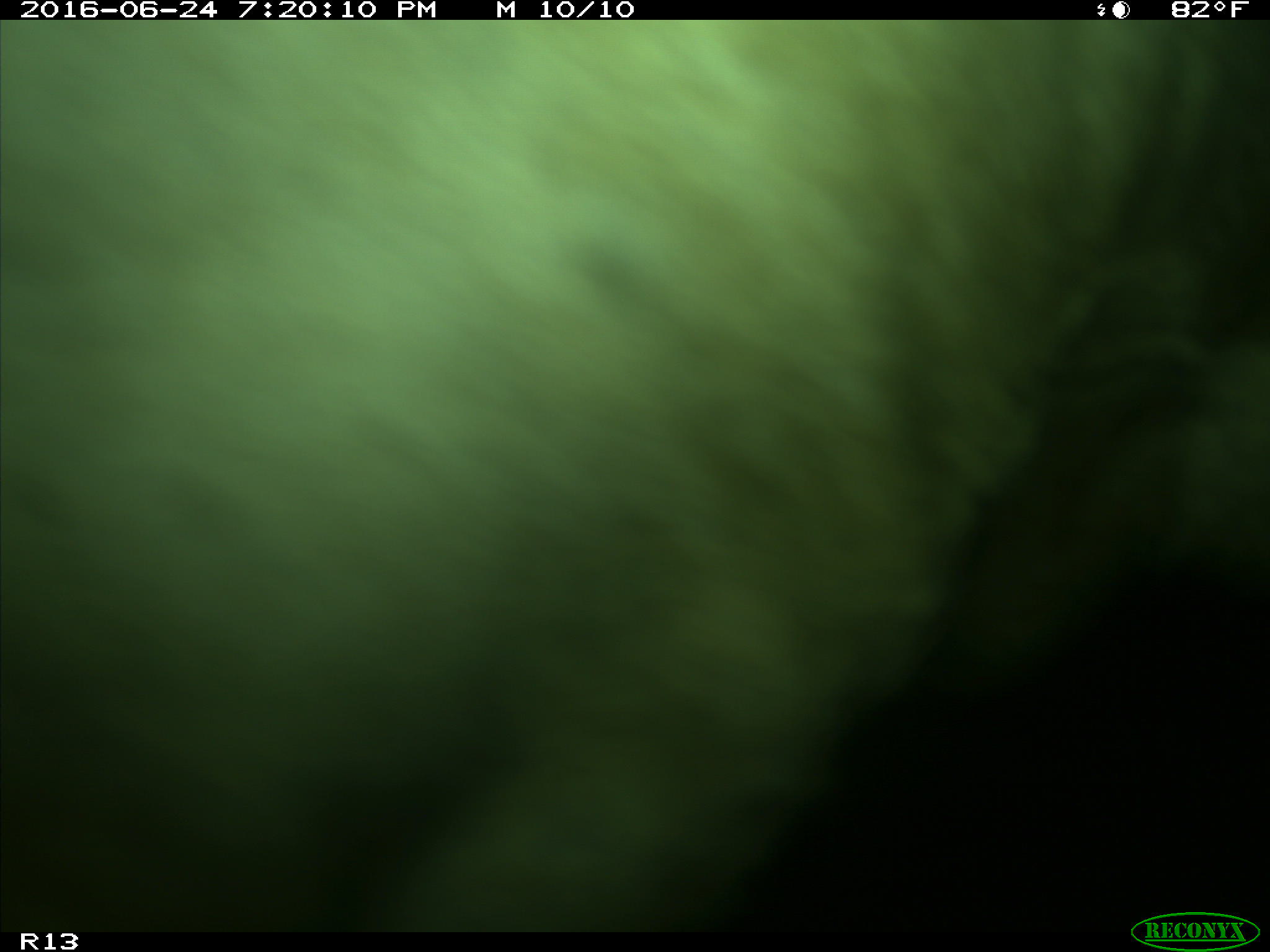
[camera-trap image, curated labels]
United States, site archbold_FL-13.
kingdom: Animalia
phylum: Chordata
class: Mammalia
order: Artiodactyla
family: Bovidae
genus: Bos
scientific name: Bos taurus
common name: domestic cow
Bos taurus (domestic cow).